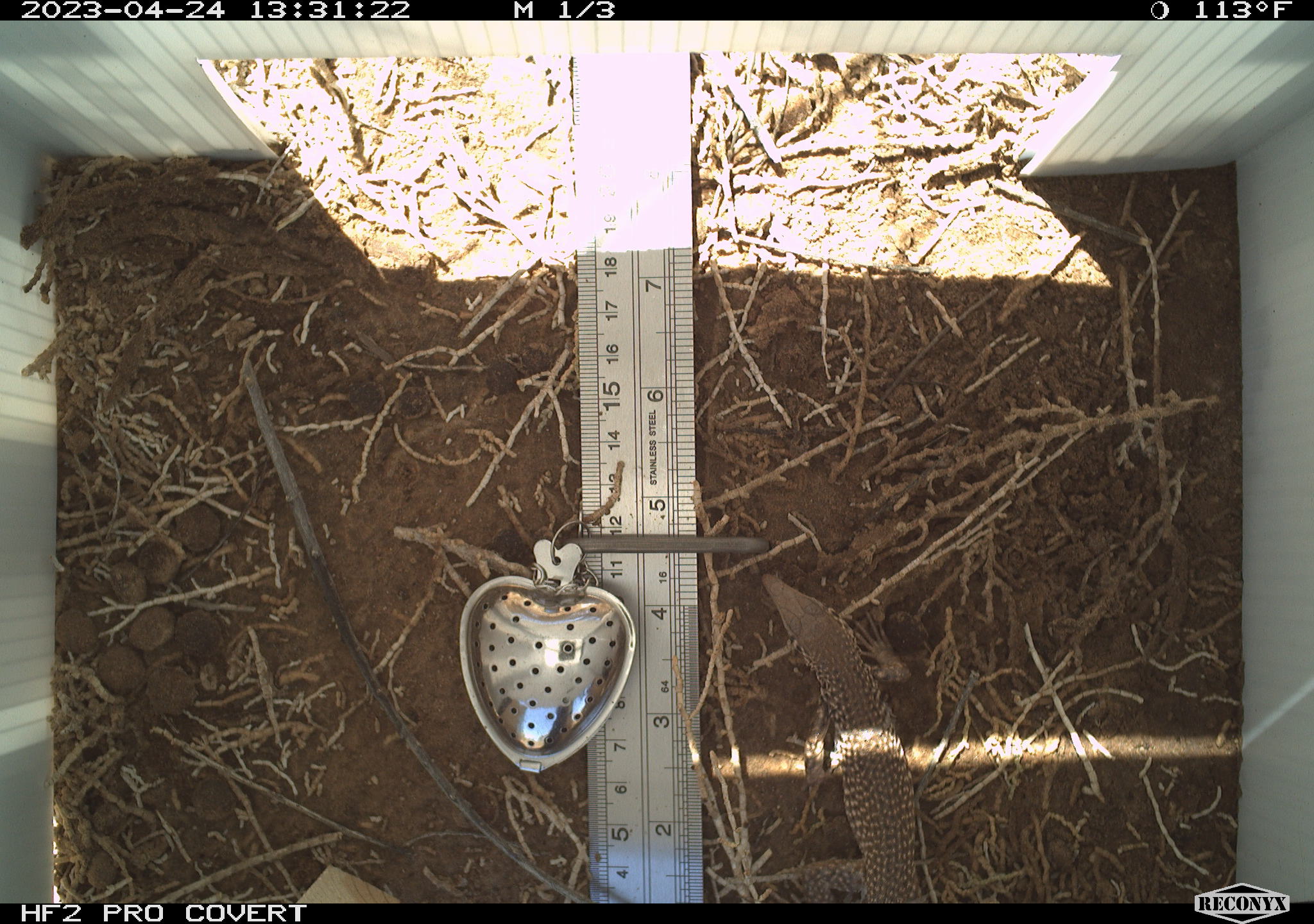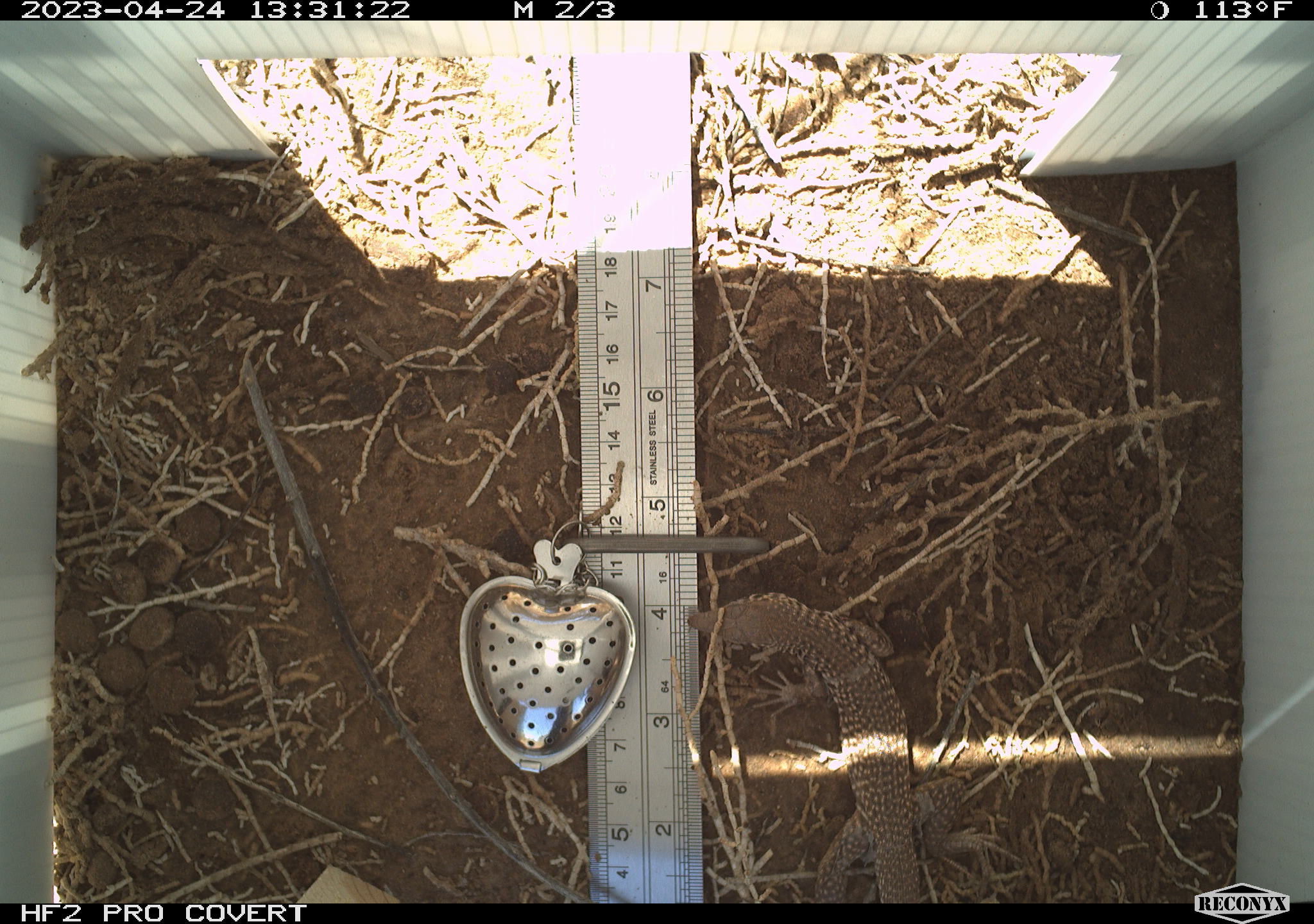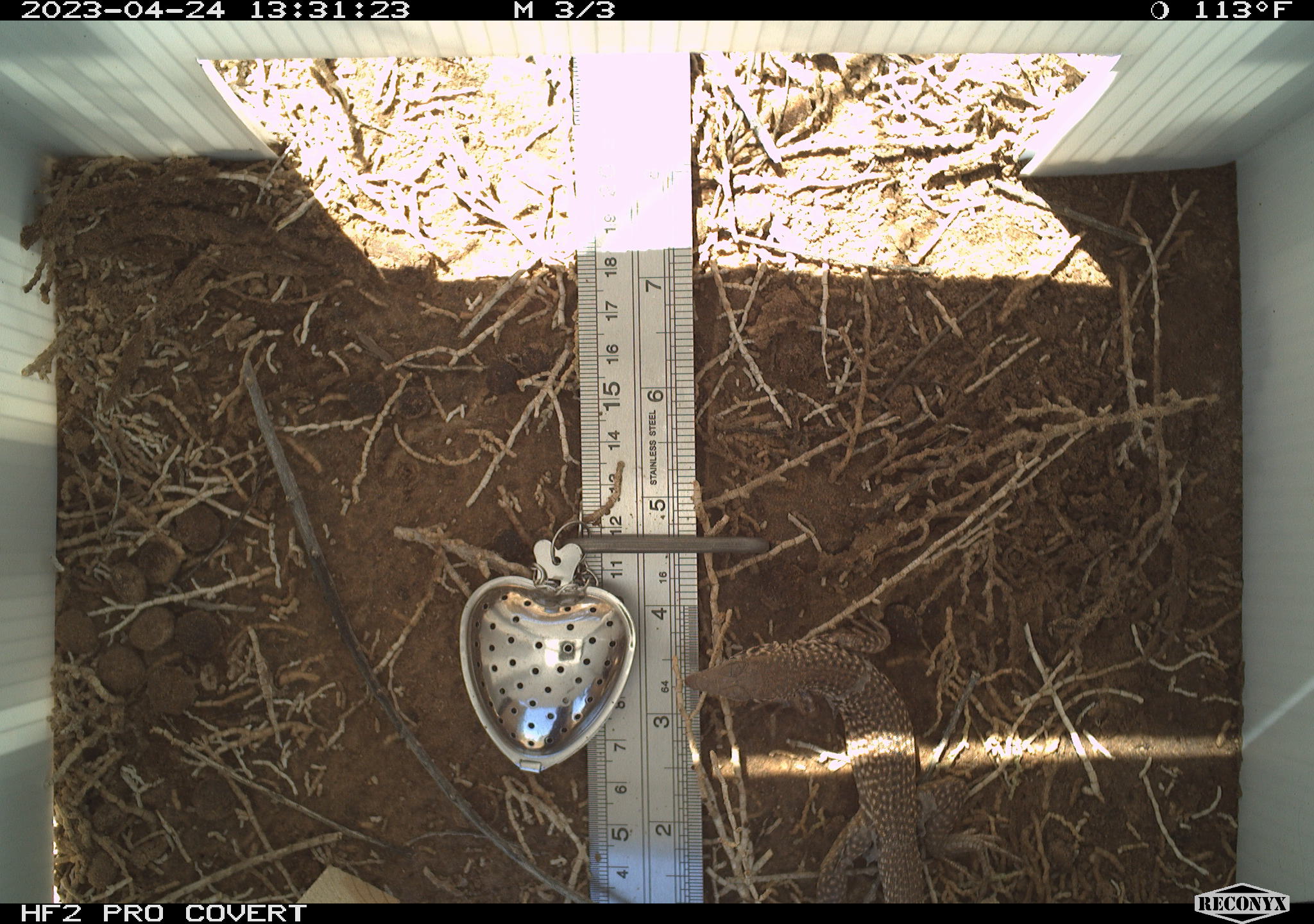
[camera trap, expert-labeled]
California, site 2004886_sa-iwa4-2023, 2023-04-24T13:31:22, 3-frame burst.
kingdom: Animalia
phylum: Chordata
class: Reptilia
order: Squamata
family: Teiidae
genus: Aspidoscelis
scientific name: Aspidoscelis tigris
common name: western whiptail